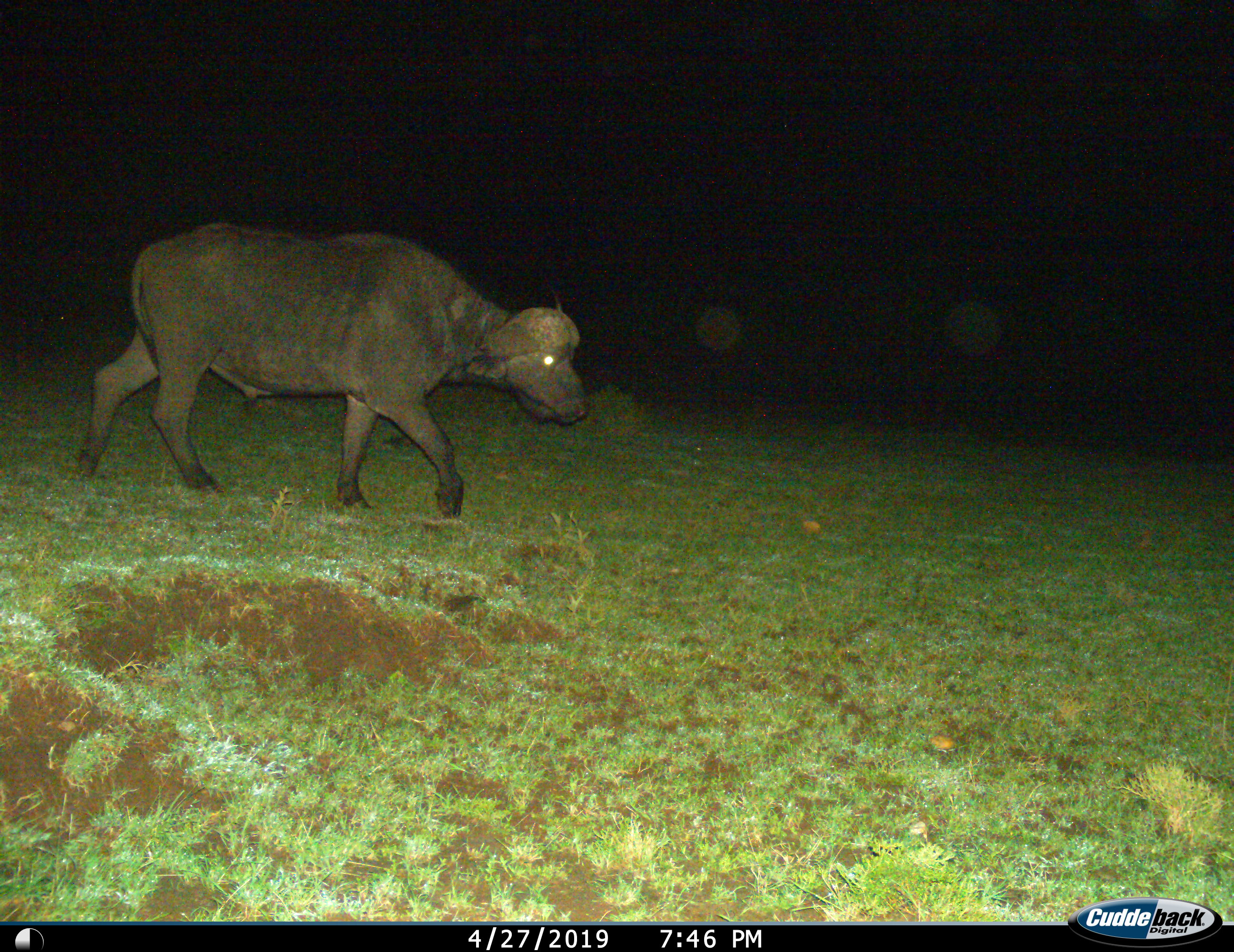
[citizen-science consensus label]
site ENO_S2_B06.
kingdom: Animalia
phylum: Chordata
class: Mammalia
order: Artiodactyla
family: Bovidae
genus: Syncerus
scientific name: Syncerus caffer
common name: african buffalo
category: buffalo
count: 1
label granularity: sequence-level